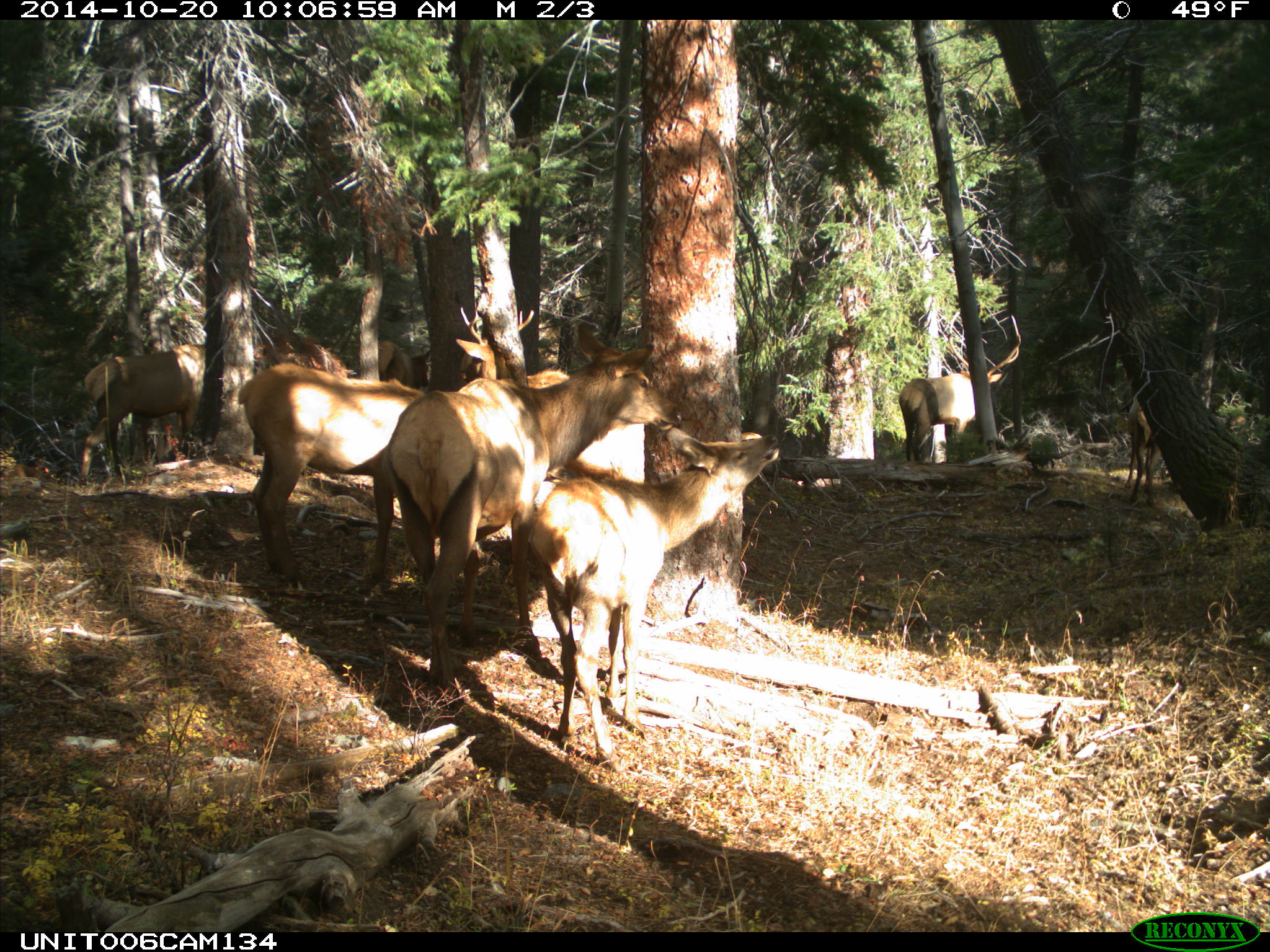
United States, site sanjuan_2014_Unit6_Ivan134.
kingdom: Animalia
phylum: Chordata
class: Mammalia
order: Artiodactyla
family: Cervidae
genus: Cervus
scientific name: Cervus elaphus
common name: red deer